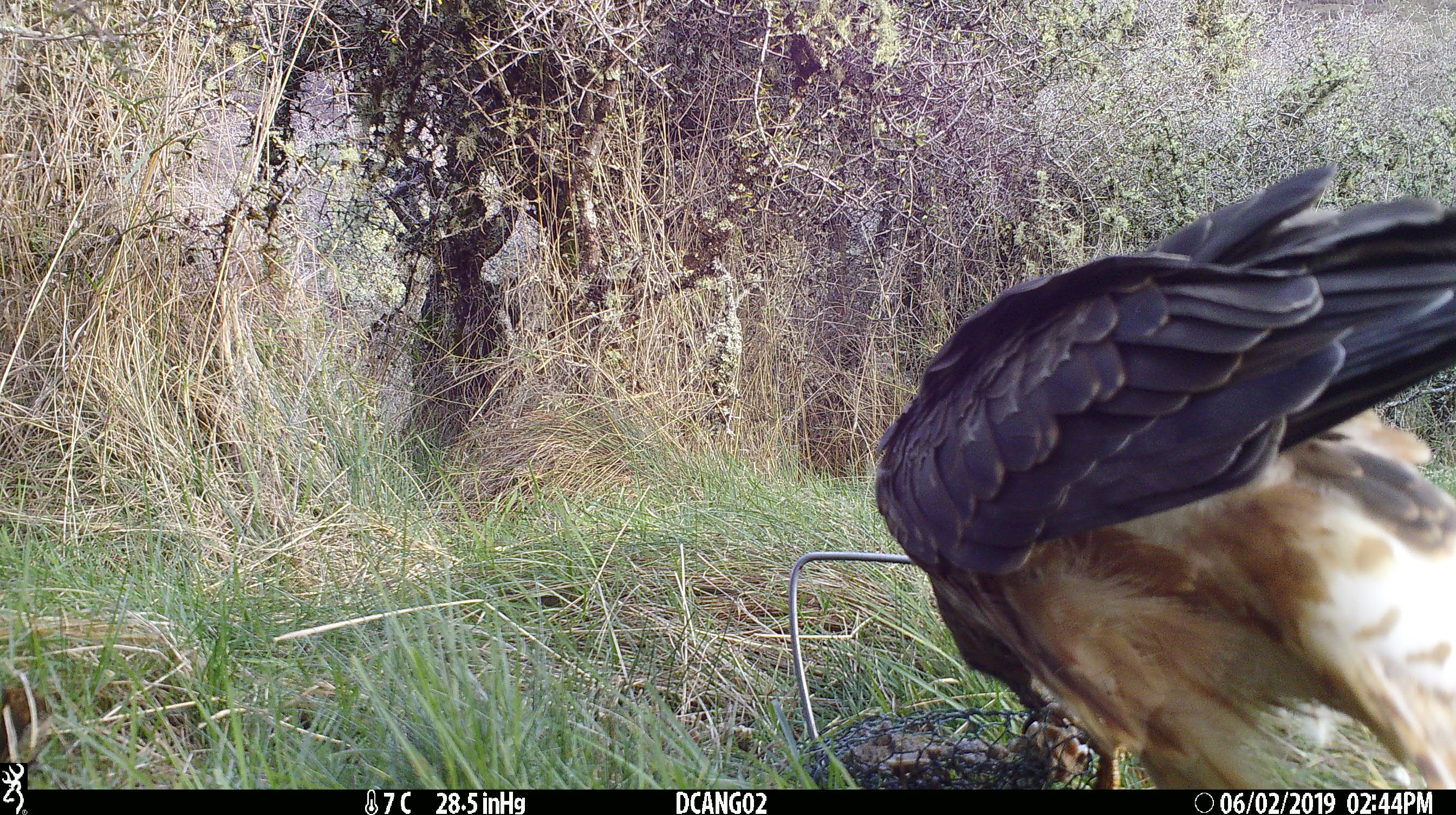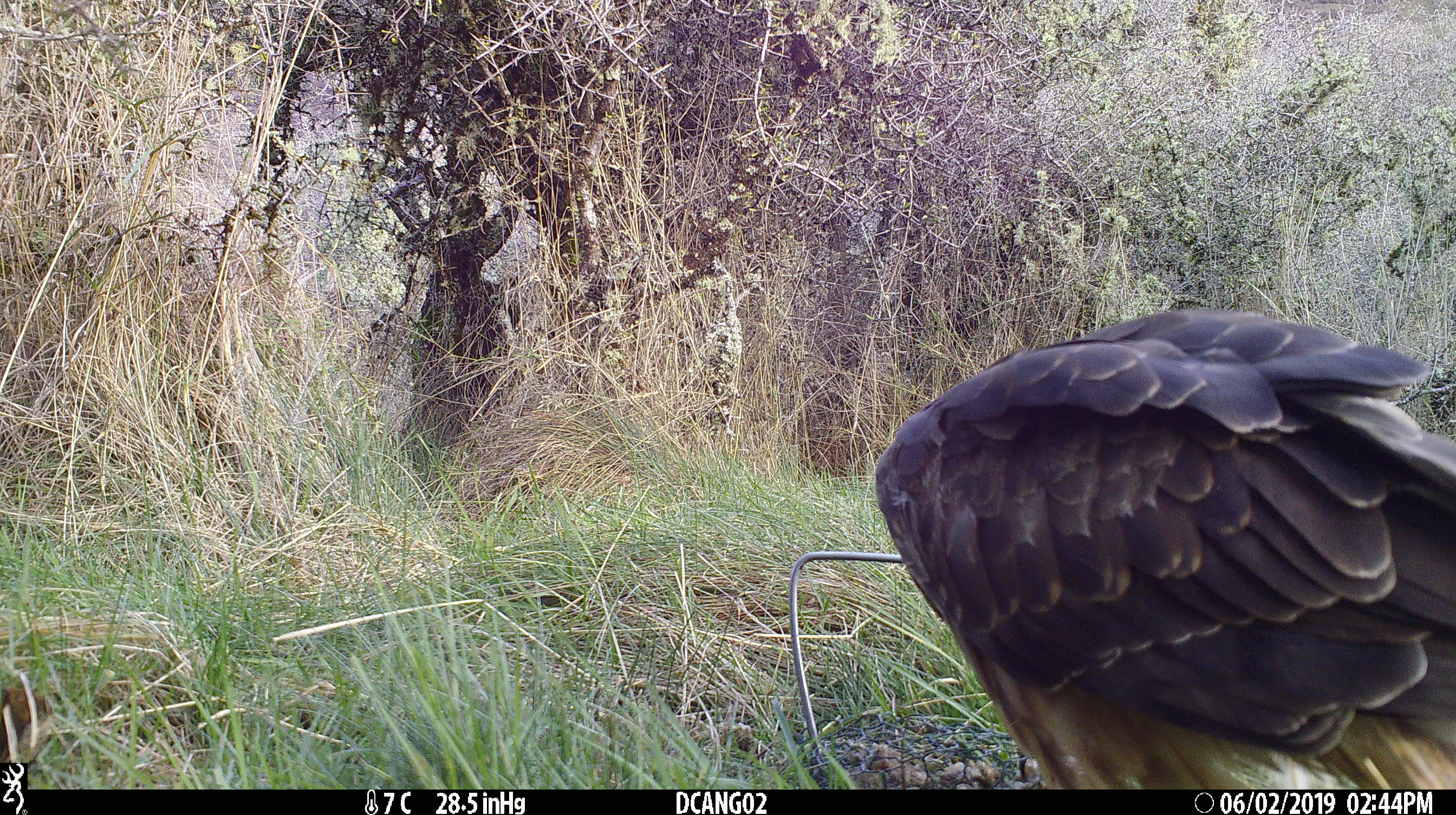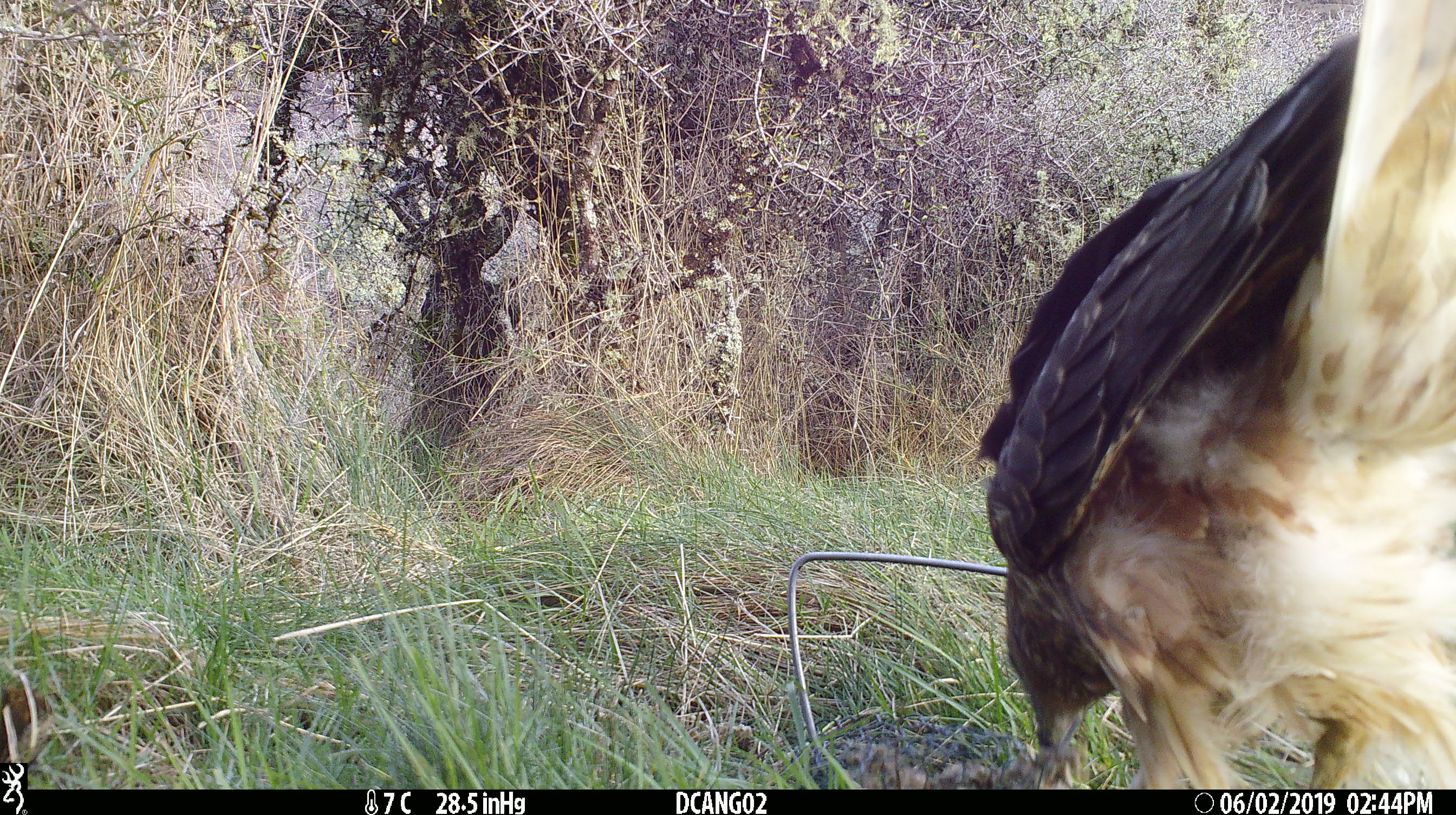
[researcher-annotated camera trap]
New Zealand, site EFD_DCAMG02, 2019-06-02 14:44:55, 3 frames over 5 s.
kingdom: Animalia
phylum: Chordata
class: Aves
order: Accipitriformes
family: Accipitridae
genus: Circus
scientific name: Circus approximans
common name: swamp harrier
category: harrier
Harrier (swamp harrier) (Circus approximans).